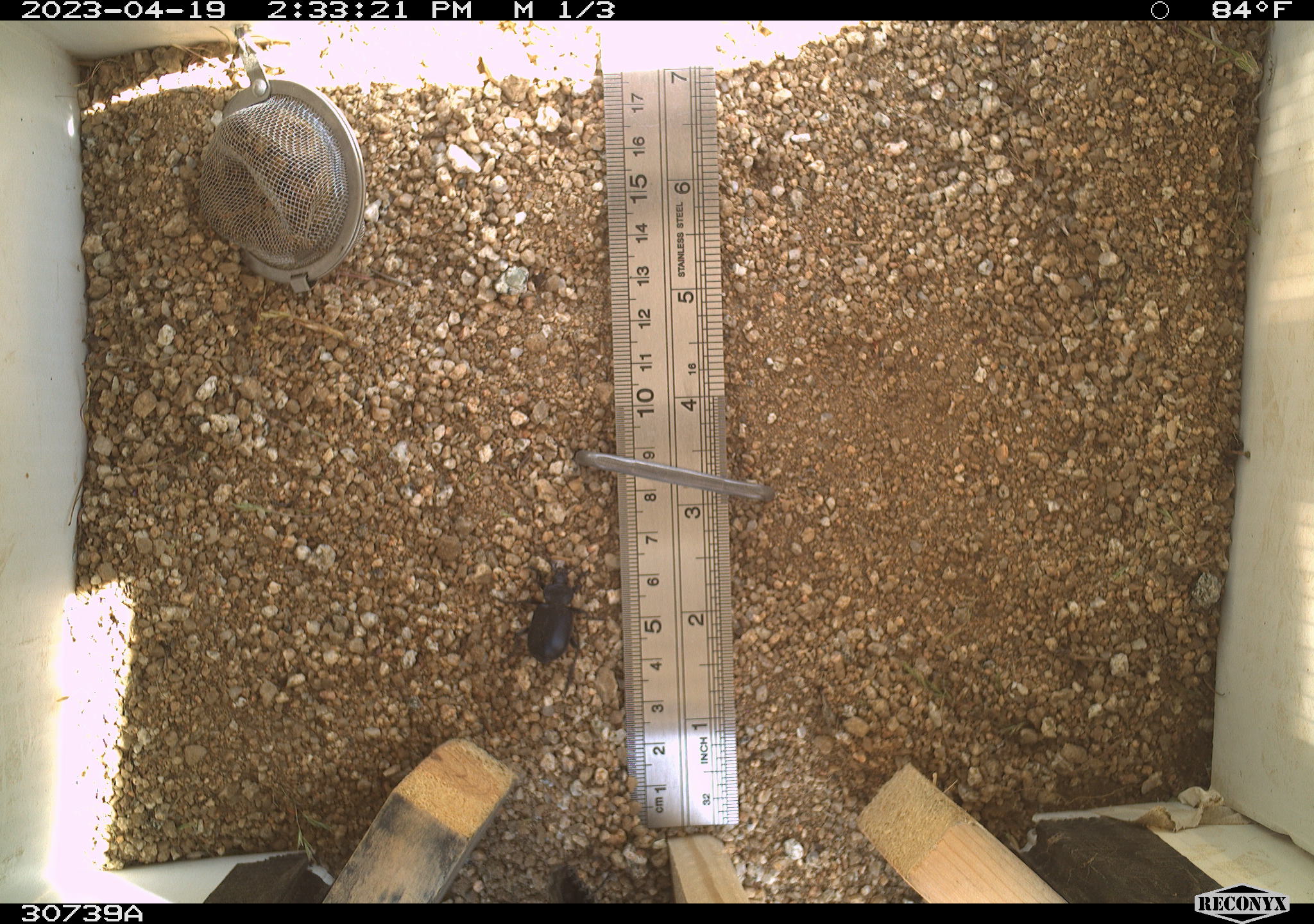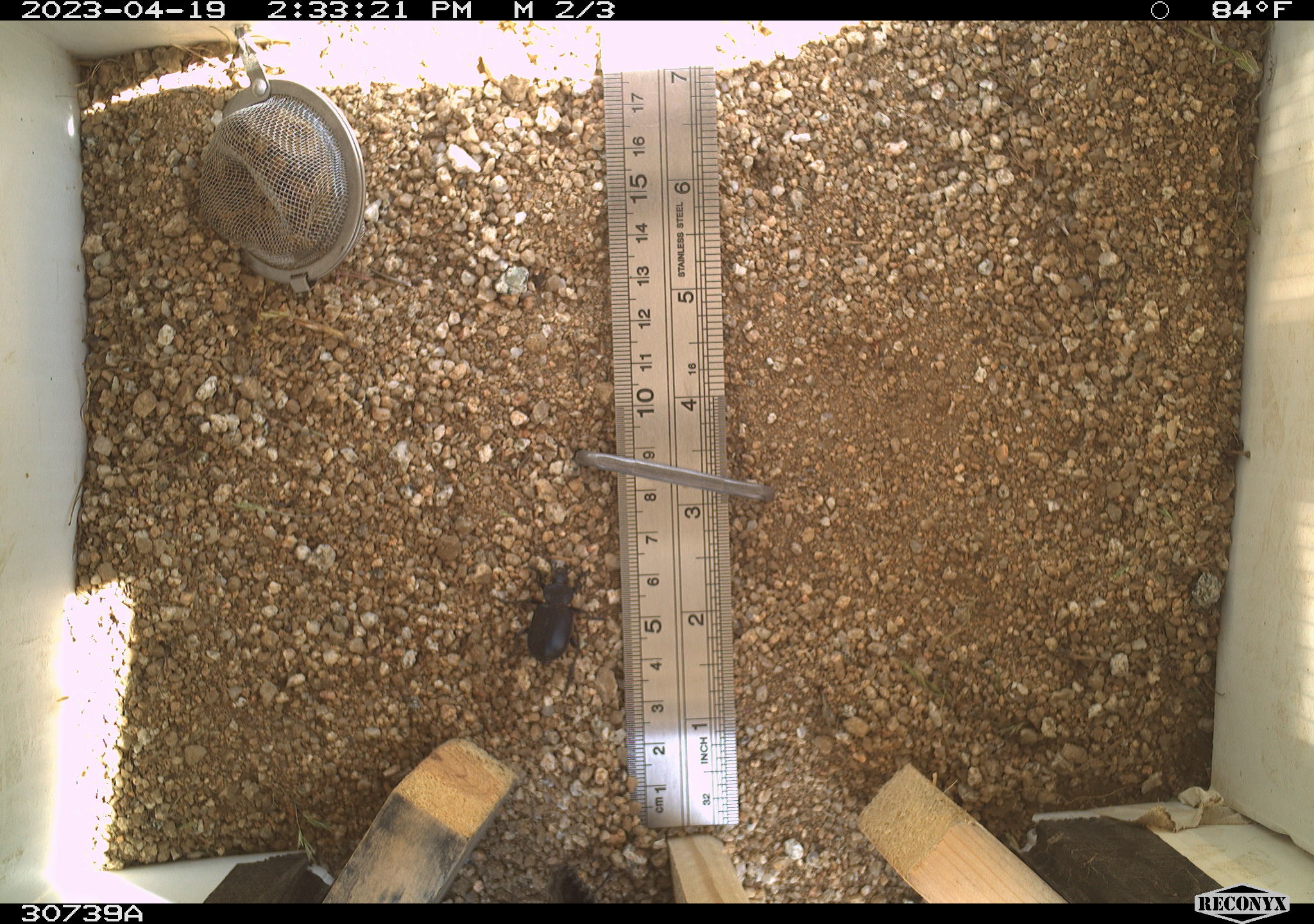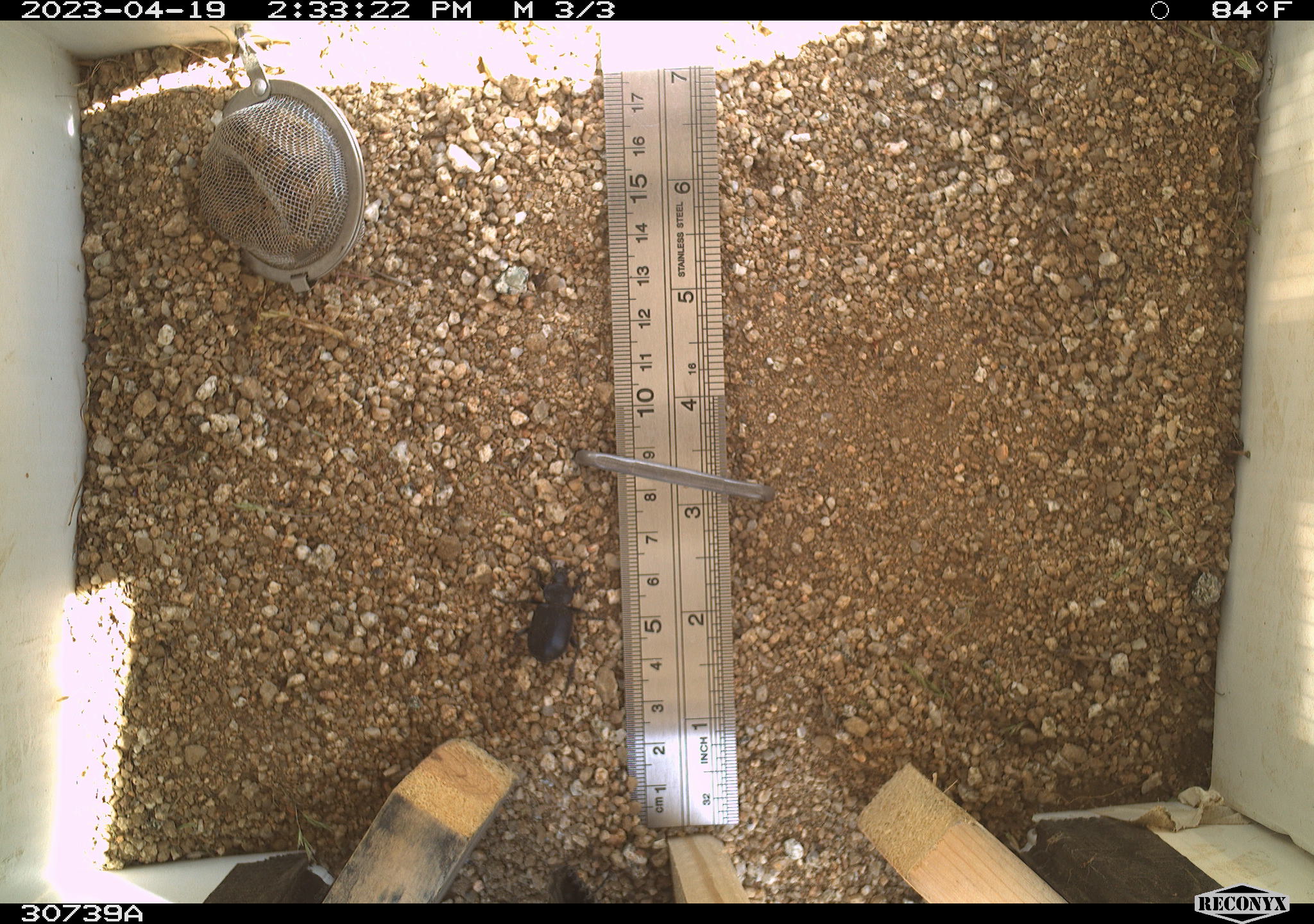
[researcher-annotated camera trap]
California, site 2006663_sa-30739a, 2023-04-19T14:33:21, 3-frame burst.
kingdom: Animalia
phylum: Arthropoda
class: Insecta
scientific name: Insecta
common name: insect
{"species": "insect (Insecta)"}